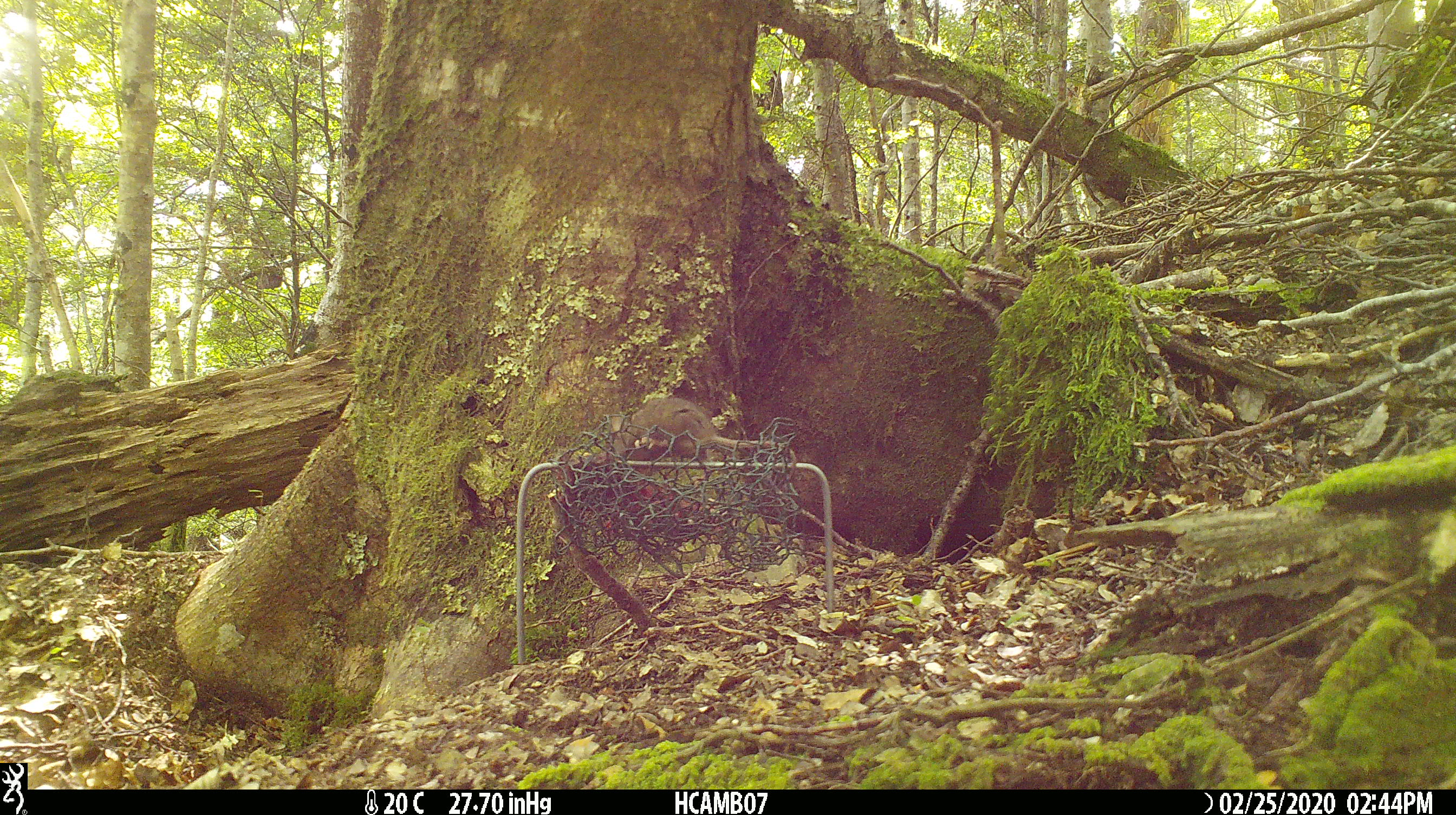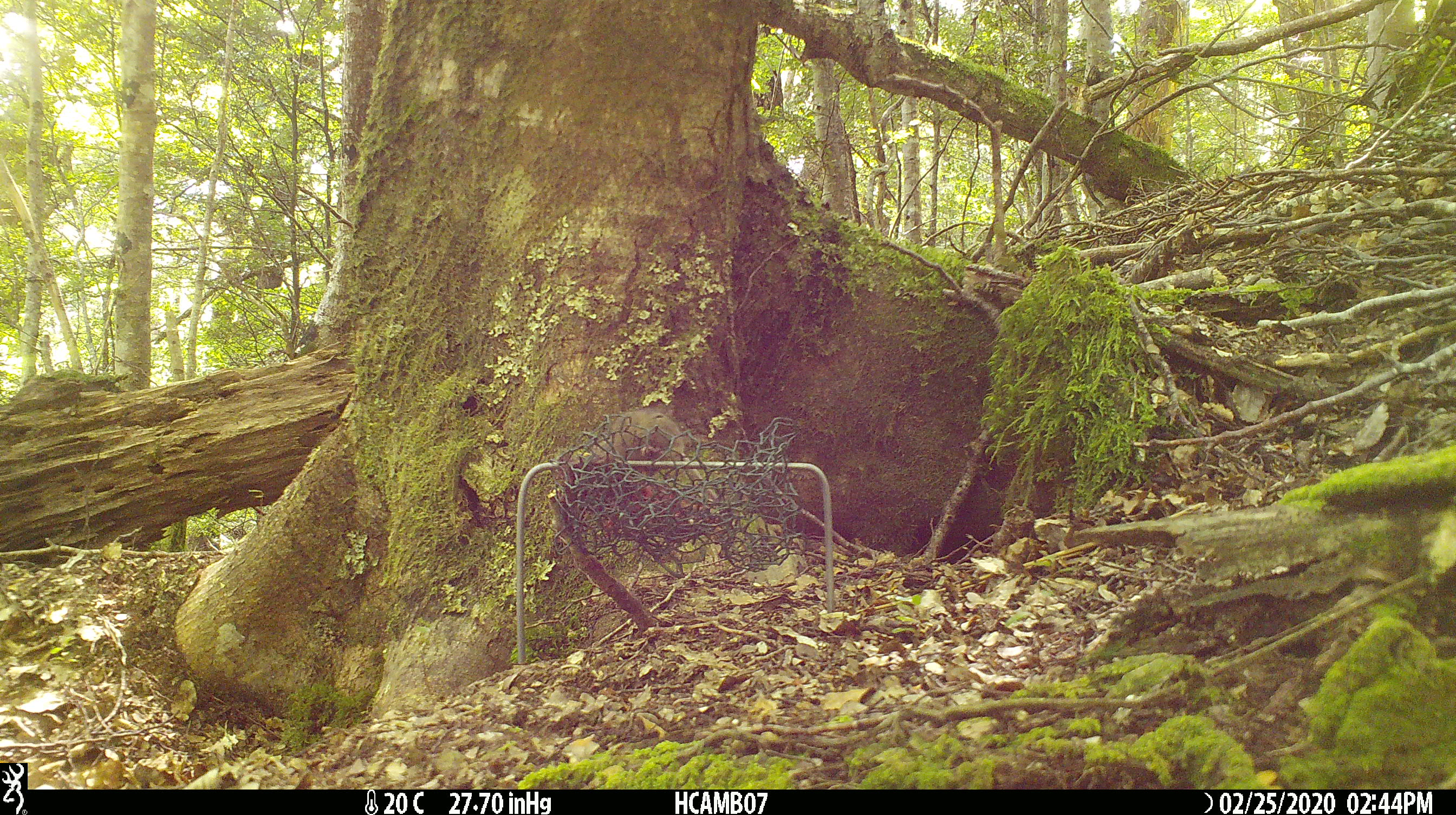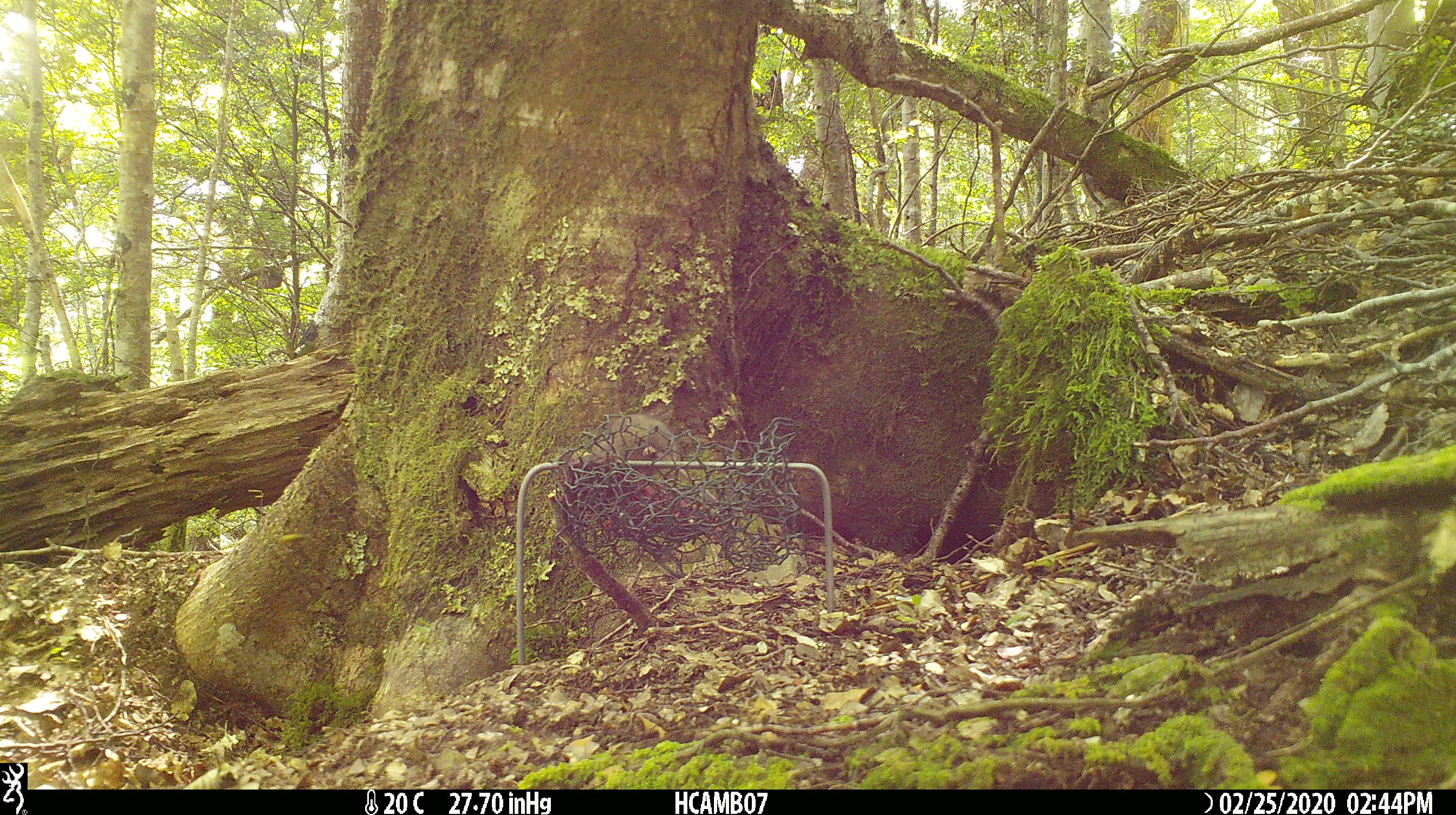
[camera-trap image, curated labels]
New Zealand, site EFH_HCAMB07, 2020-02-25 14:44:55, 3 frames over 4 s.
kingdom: Animalia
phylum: Chordata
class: Mammalia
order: Rodentia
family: Muridae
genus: Mus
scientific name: Mus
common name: mouse